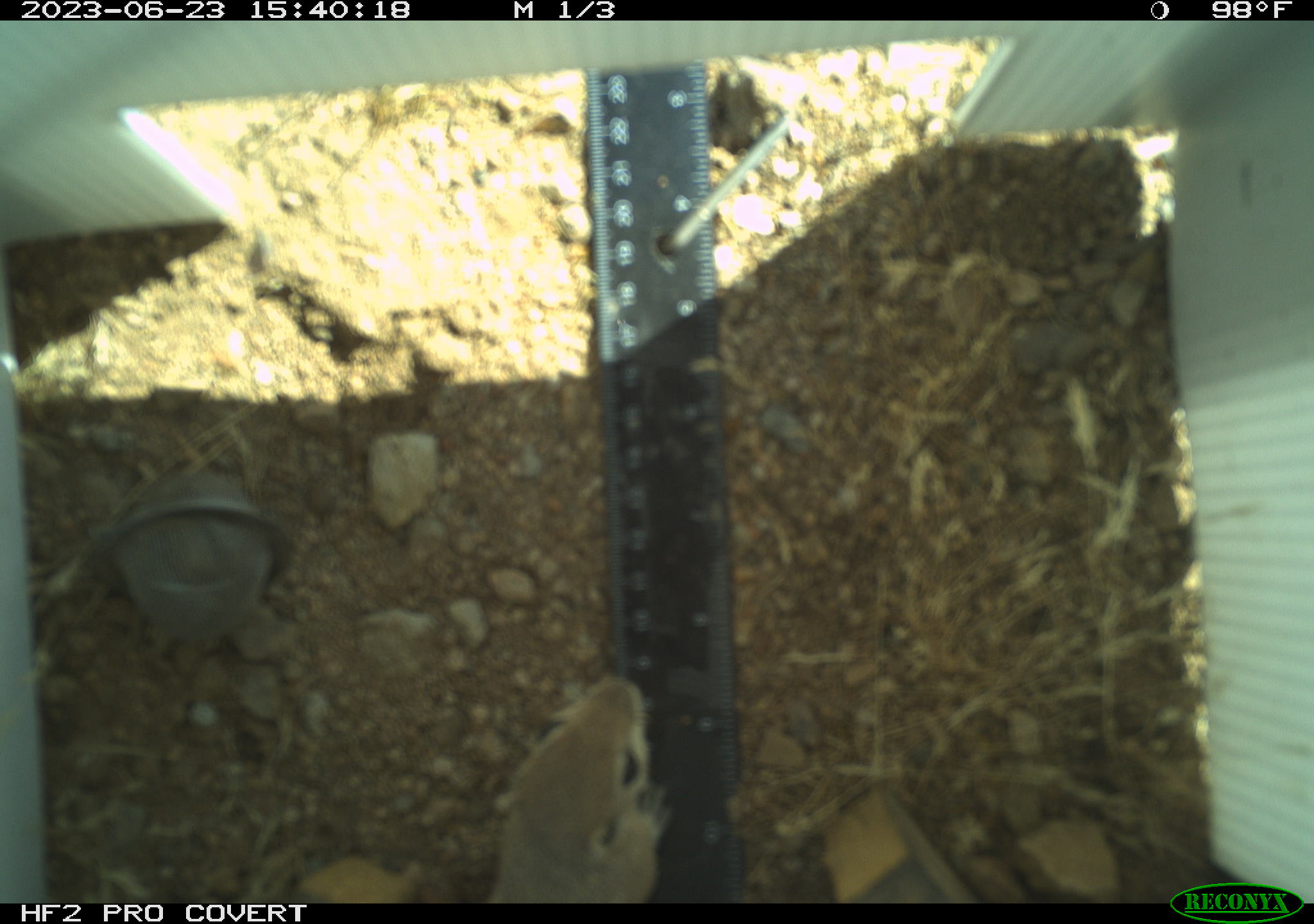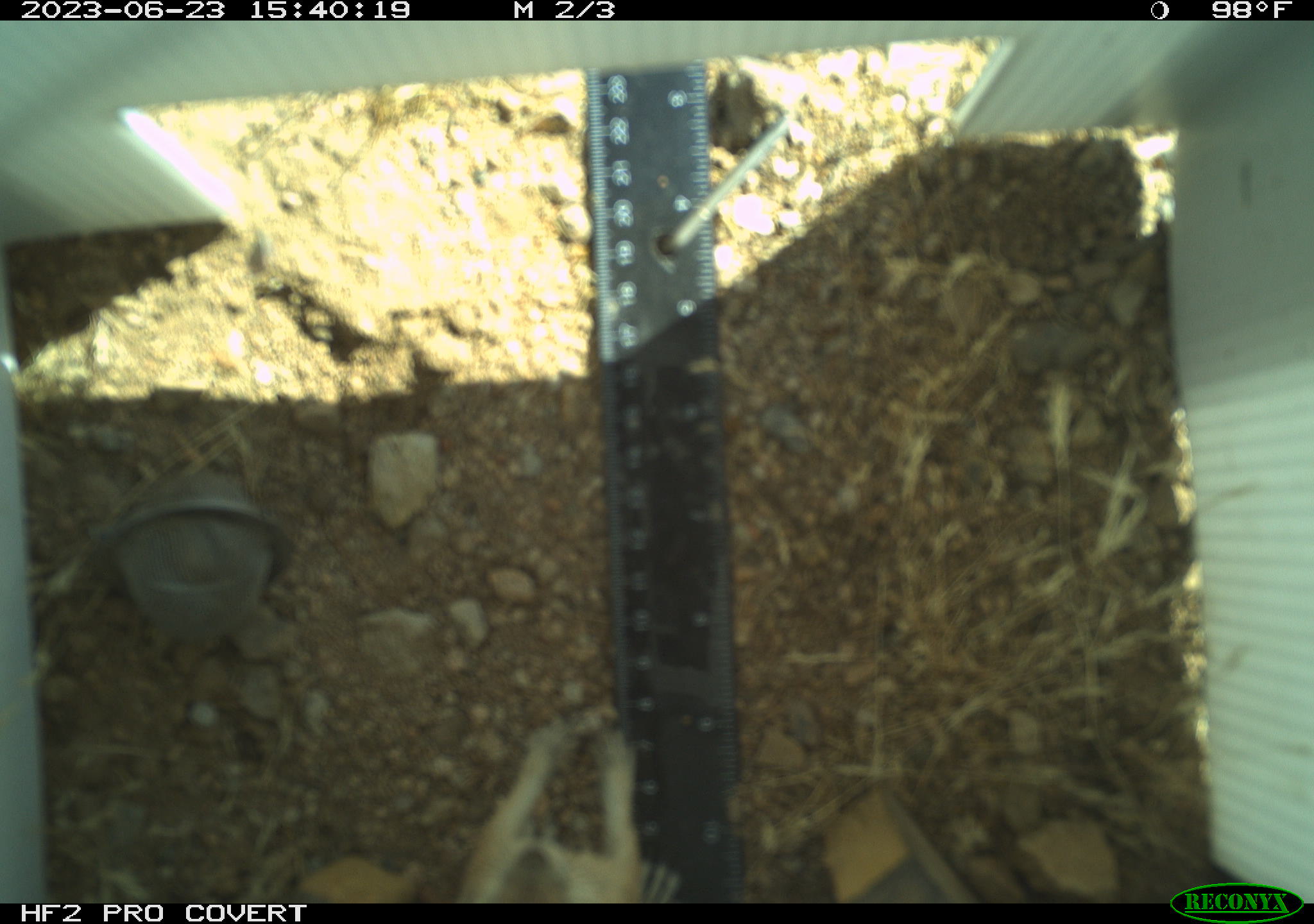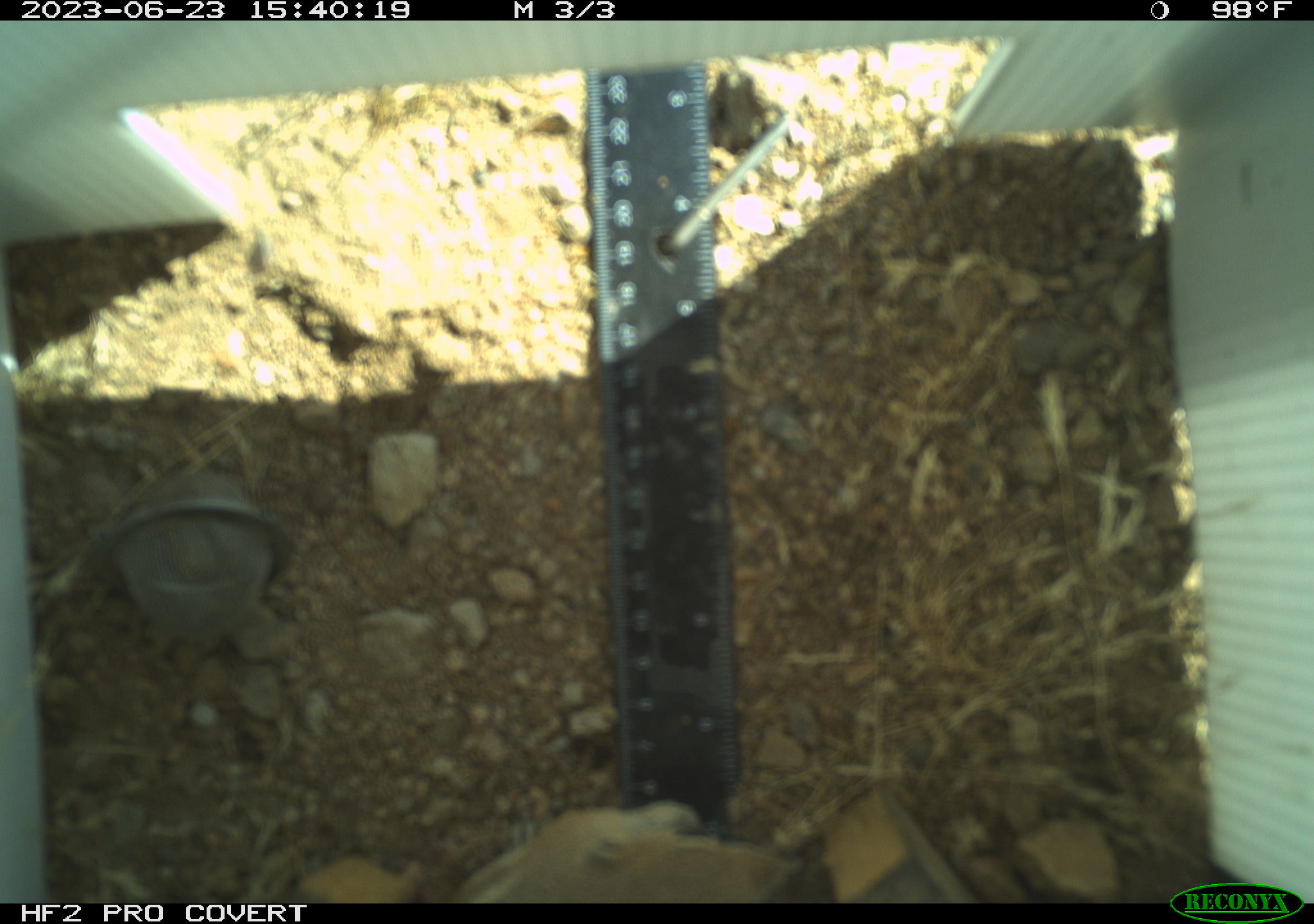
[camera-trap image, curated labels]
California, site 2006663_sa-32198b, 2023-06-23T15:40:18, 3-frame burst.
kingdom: Animalia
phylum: Chordata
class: Mammalia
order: Rodentia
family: Sciuridae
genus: Ammospermophilus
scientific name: Ammospermophilus leucurus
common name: white-tailed antelope squirrel